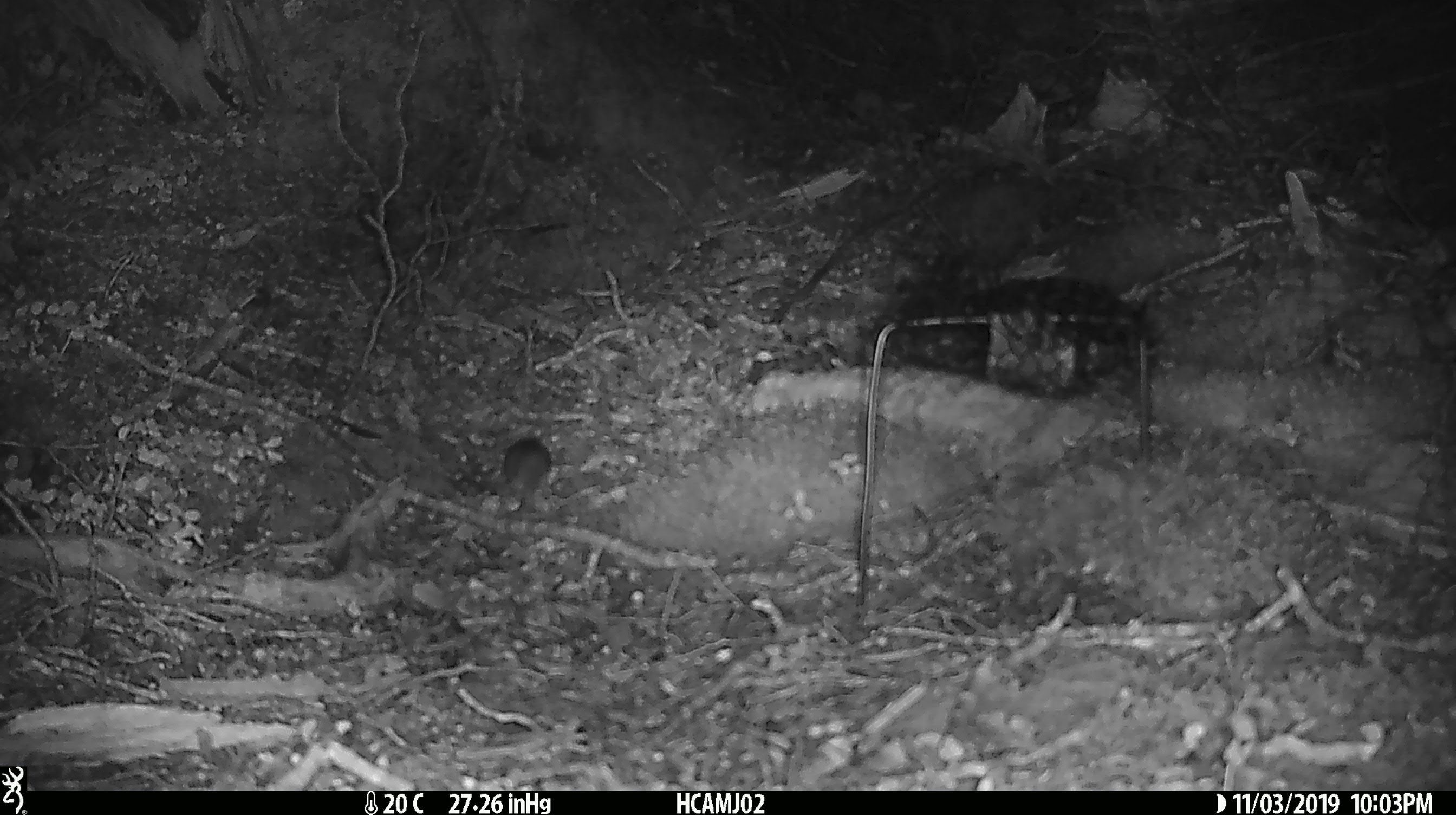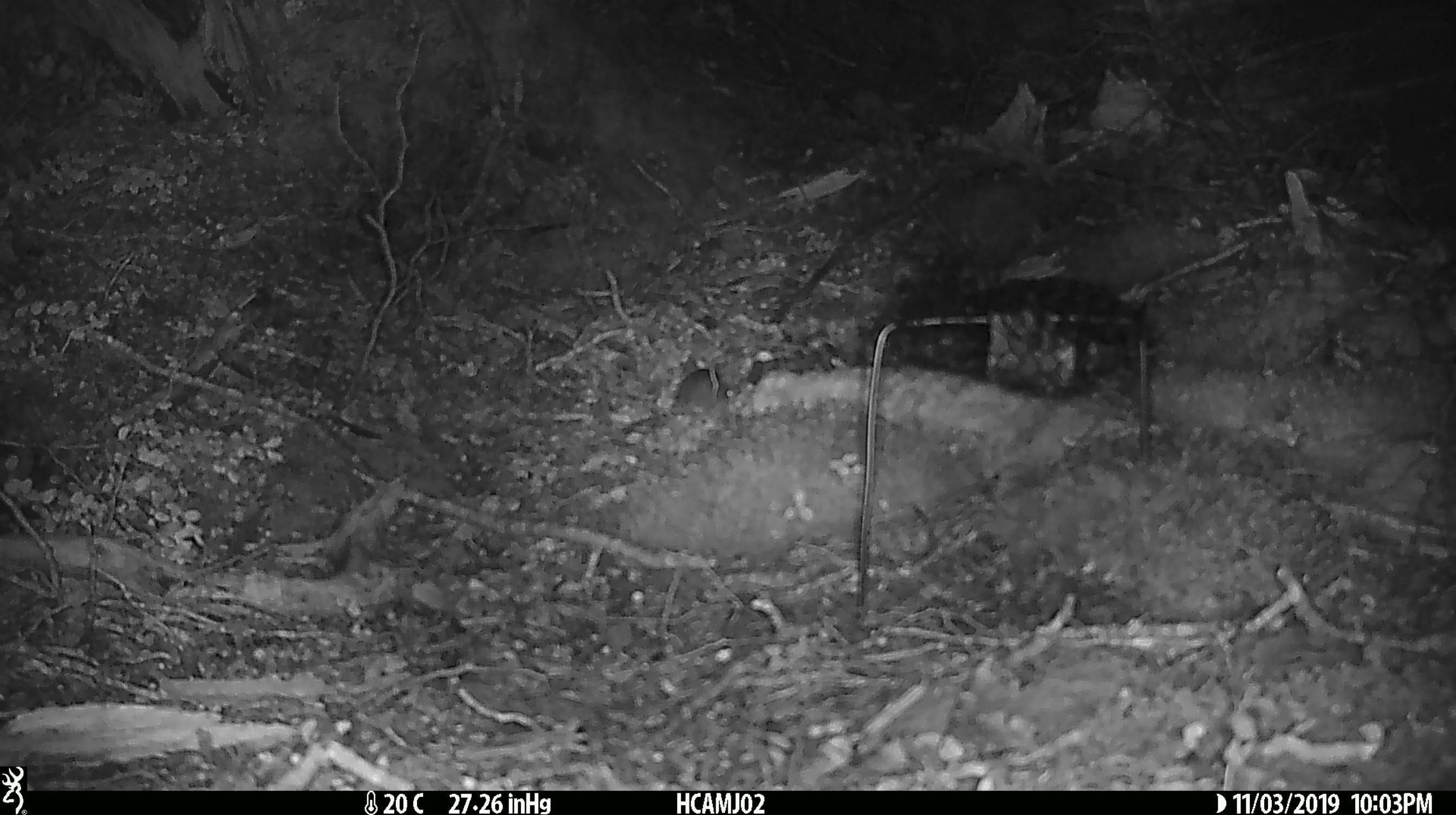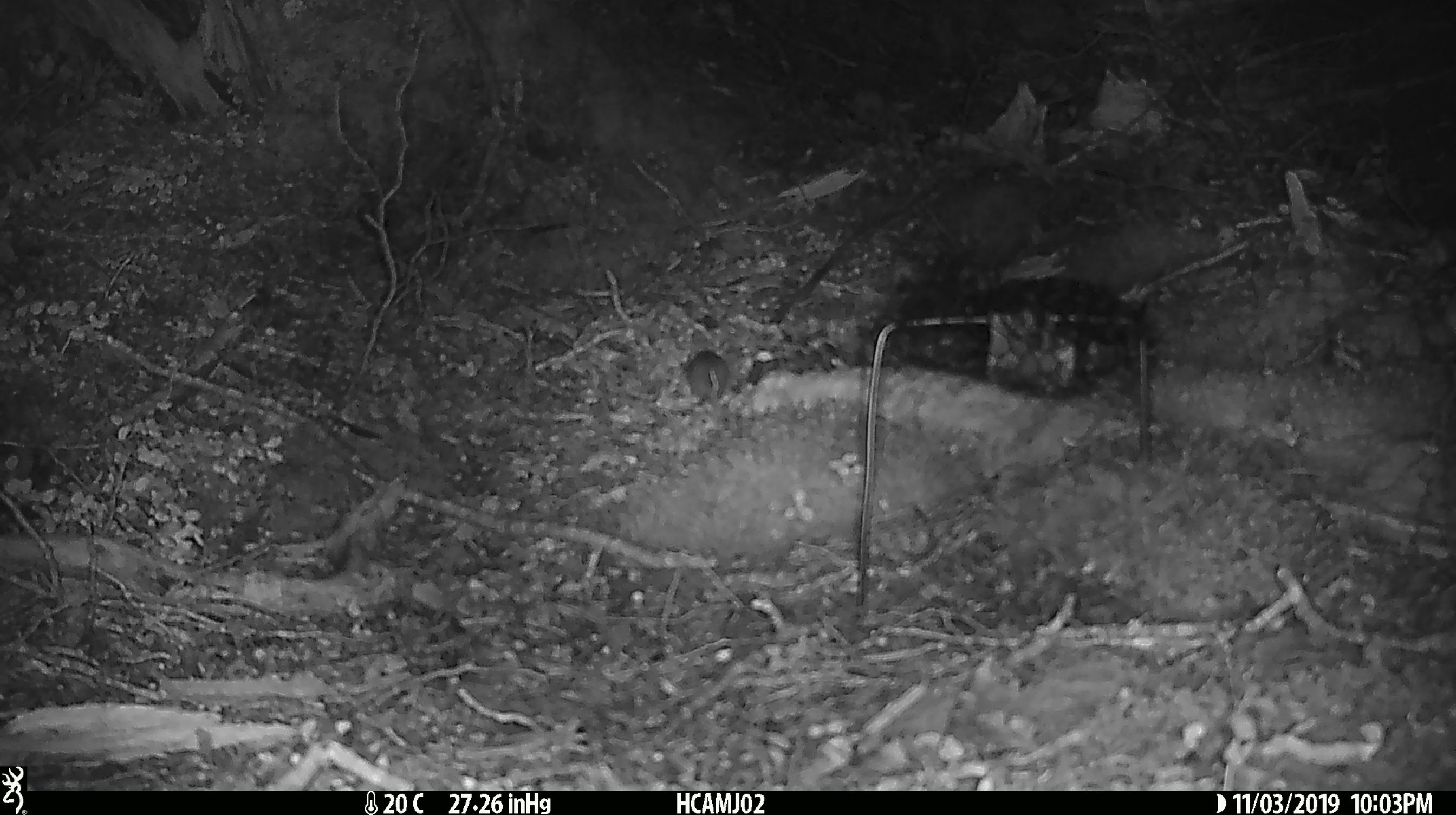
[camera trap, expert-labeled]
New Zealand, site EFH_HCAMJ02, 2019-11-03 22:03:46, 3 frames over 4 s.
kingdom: Animalia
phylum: Chordata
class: Mammalia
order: Rodentia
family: Muridae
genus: Mus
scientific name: Mus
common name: mouse